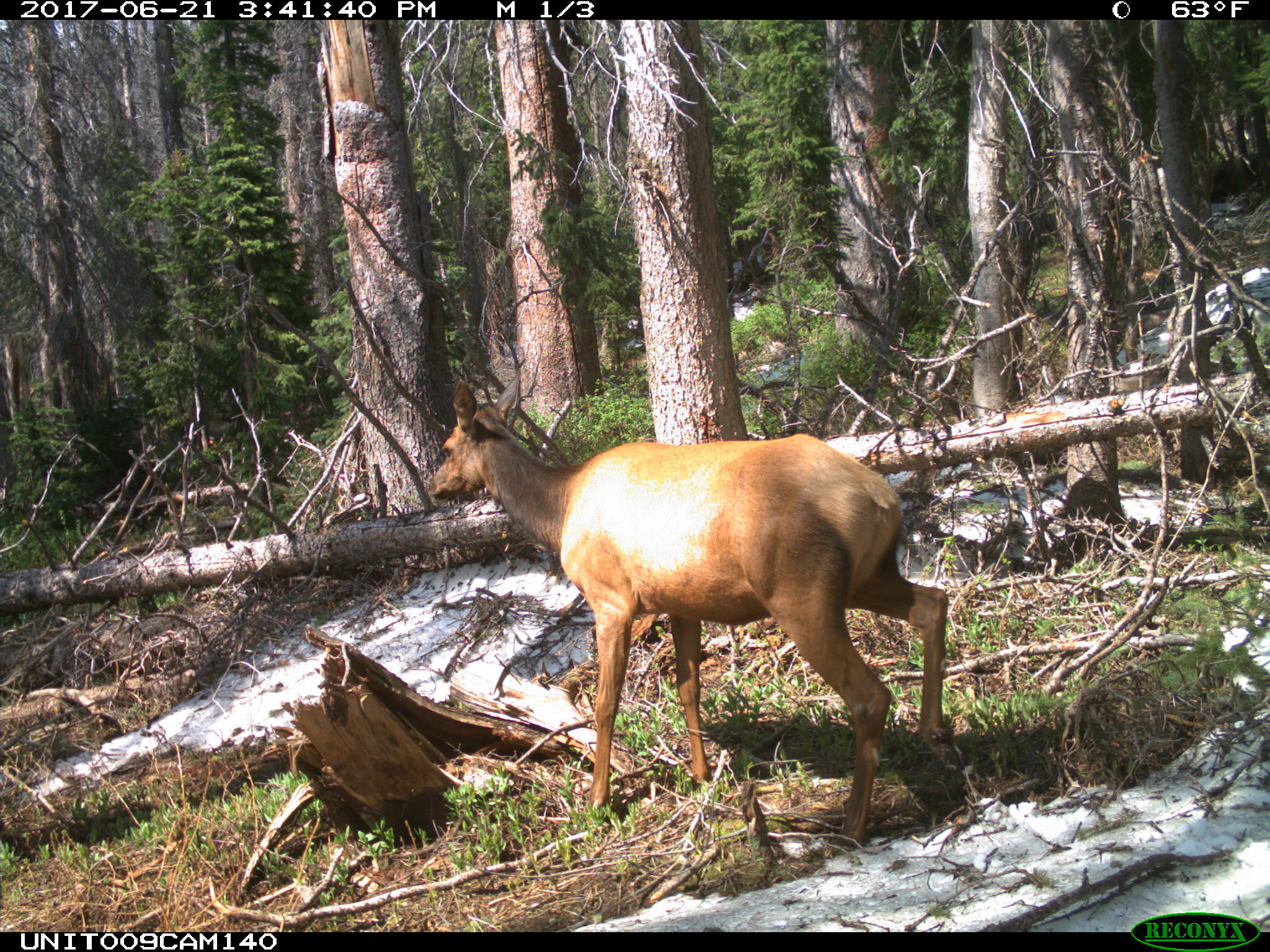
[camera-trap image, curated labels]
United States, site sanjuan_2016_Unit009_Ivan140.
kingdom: Animalia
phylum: Chordata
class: Mammalia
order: Artiodactyla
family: Cervidae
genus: Cervus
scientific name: Cervus elaphus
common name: red deer